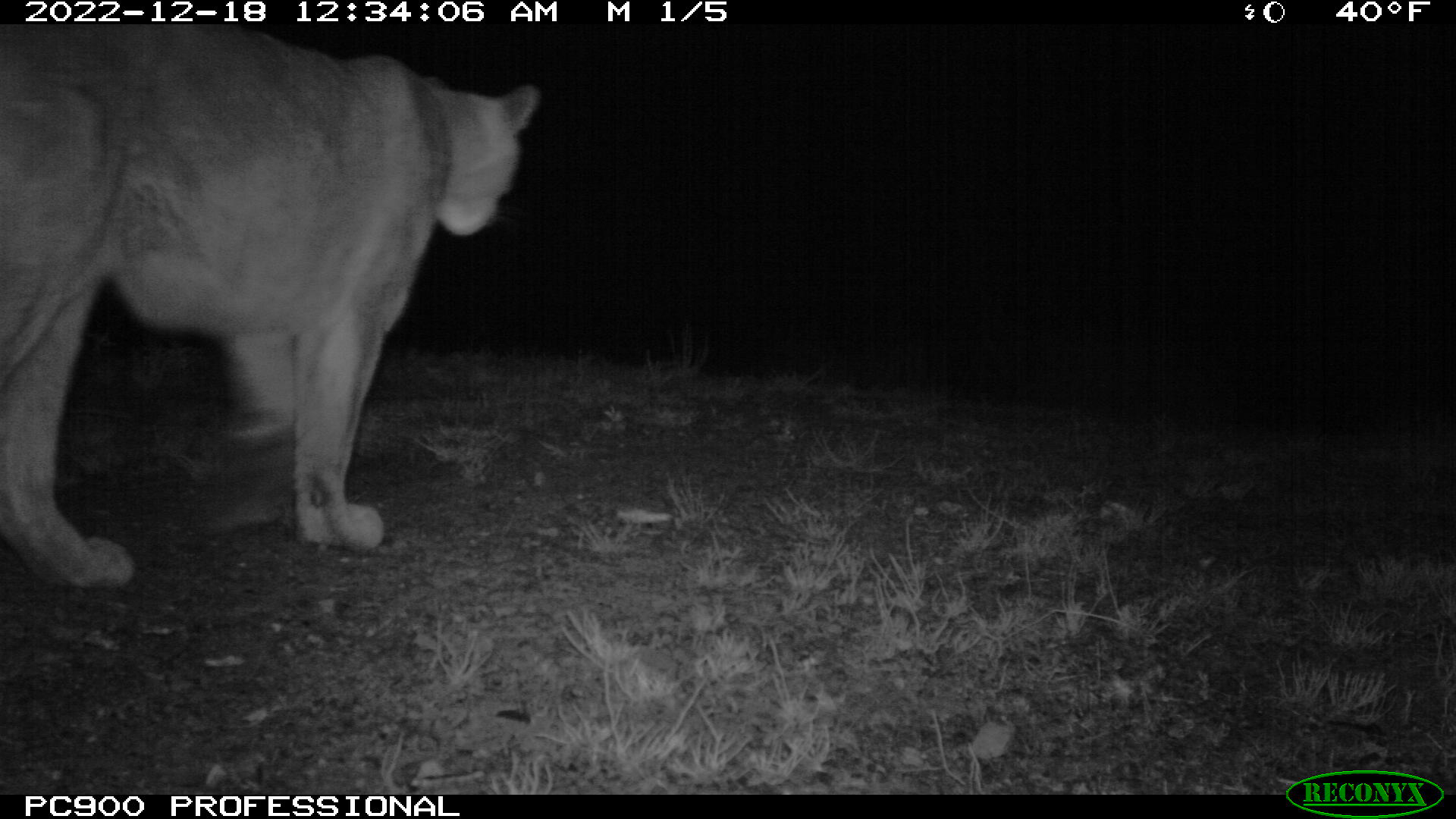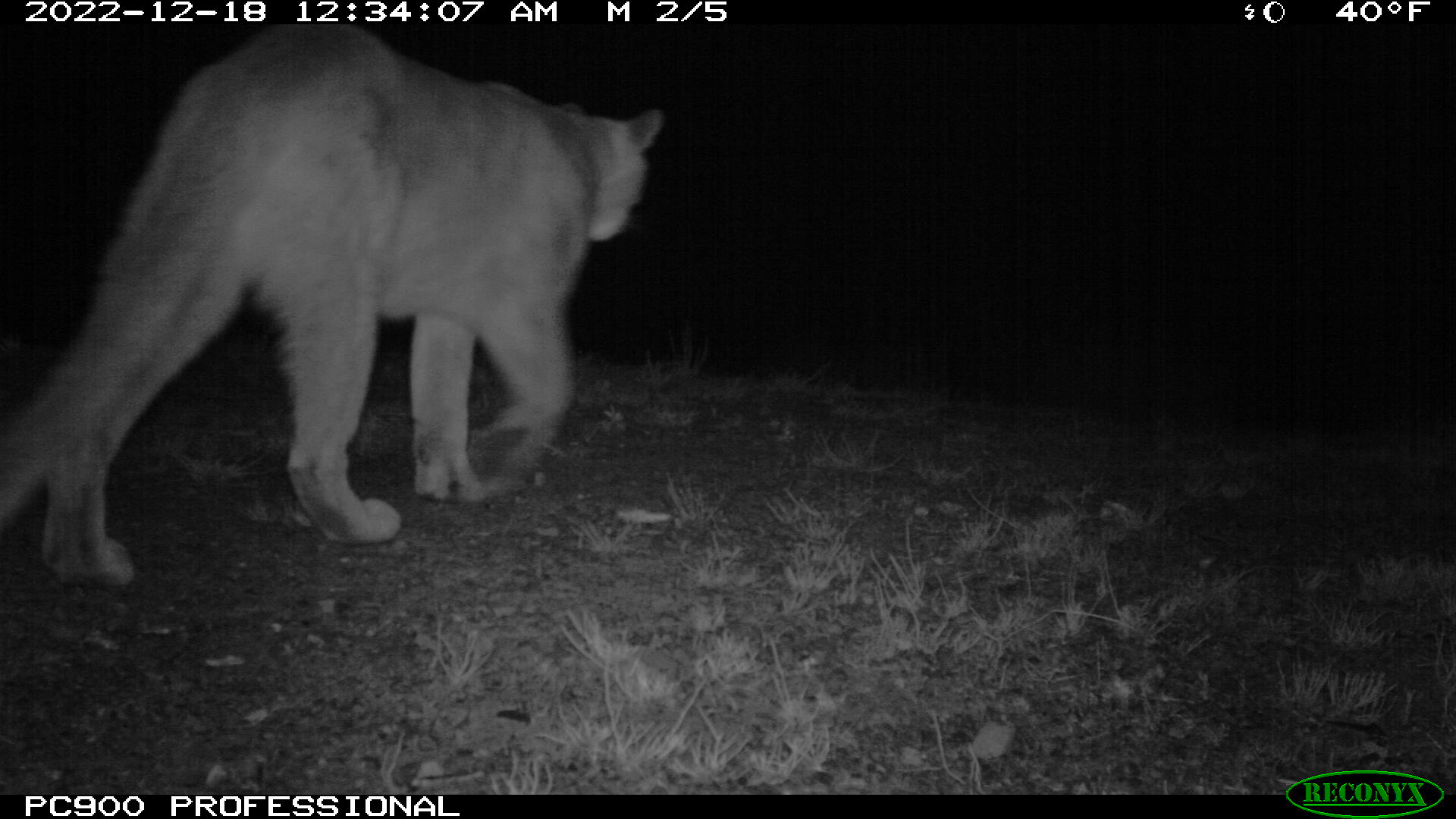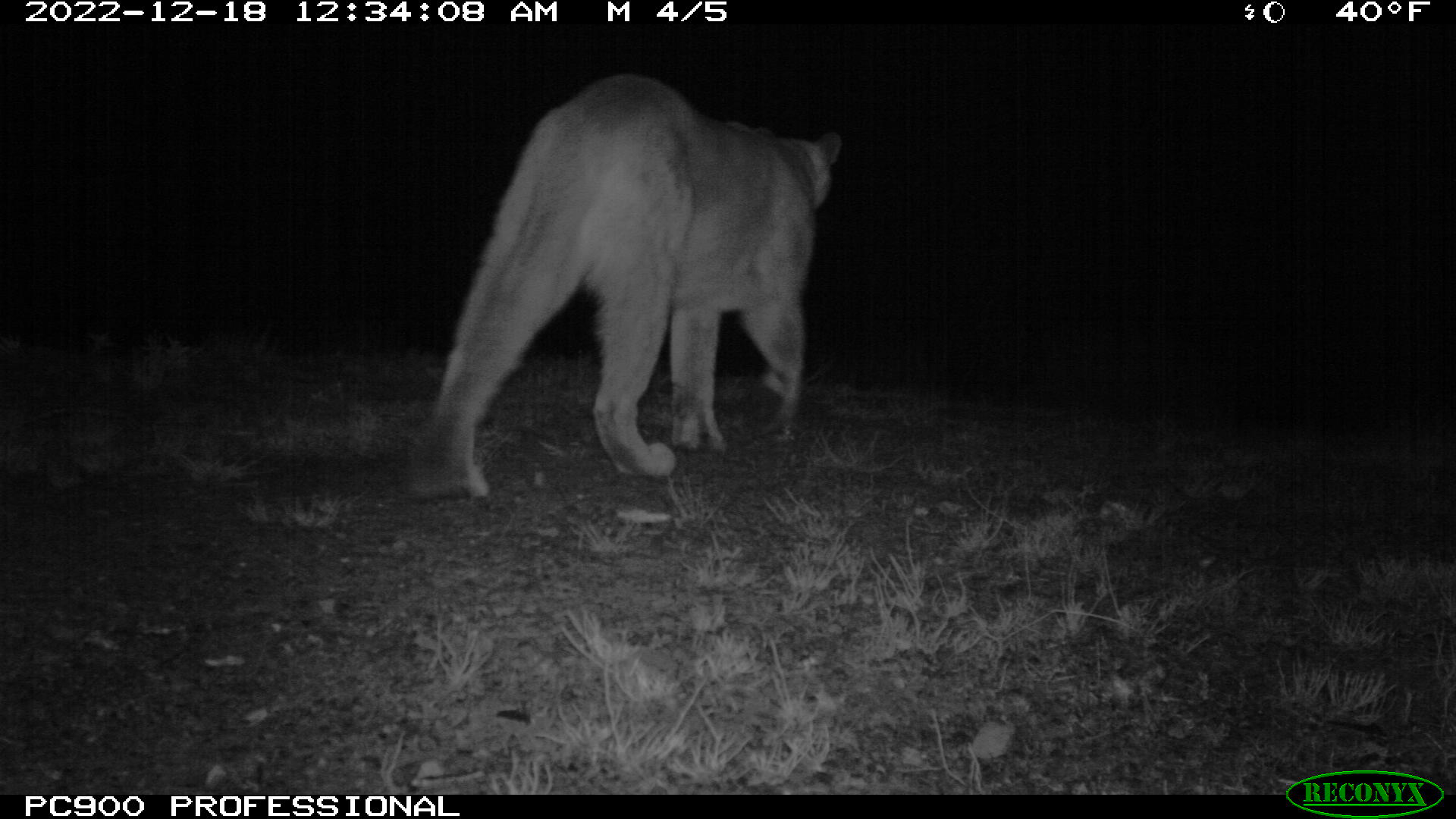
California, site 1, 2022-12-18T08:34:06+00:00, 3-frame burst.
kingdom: Animalia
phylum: Chordata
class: Mammalia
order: Carnivora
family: Felidae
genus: Puma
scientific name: Puma concolor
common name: puma